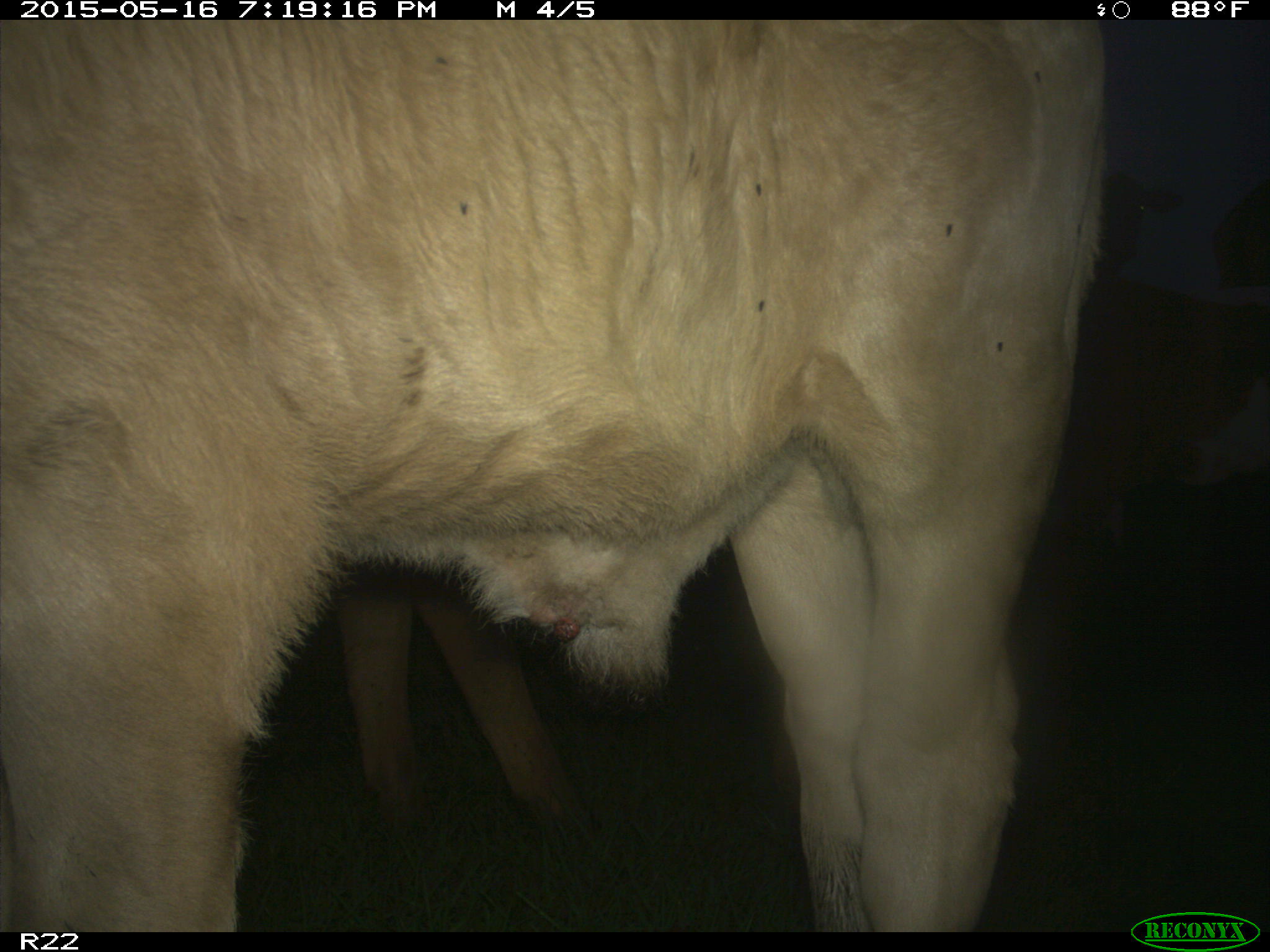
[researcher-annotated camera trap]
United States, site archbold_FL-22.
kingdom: Animalia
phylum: Chordata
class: Mammalia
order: Artiodactyla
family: Bovidae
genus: Bos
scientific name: Bos taurus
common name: domestic cow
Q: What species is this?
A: Bos taurus (domestic cow).